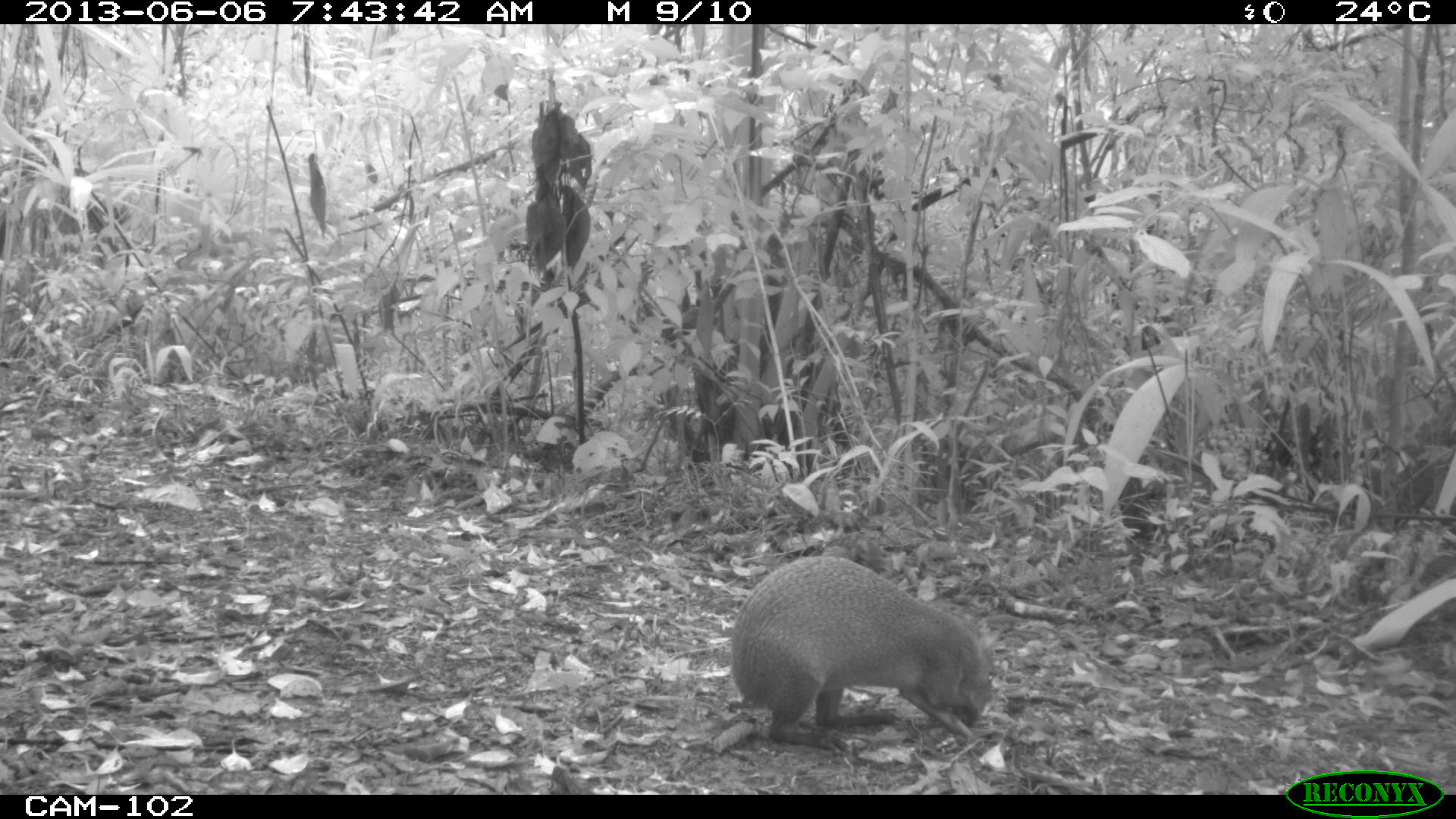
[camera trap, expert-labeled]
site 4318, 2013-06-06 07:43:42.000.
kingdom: Animalia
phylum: Chordata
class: Mammalia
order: Rodentia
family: Dasyproctidae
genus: Dasyprocta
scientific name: Dasyprocta punctata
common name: central american agouti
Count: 1.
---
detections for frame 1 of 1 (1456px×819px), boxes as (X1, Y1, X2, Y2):
dasyprocta punctata: (727, 554, 998, 753)